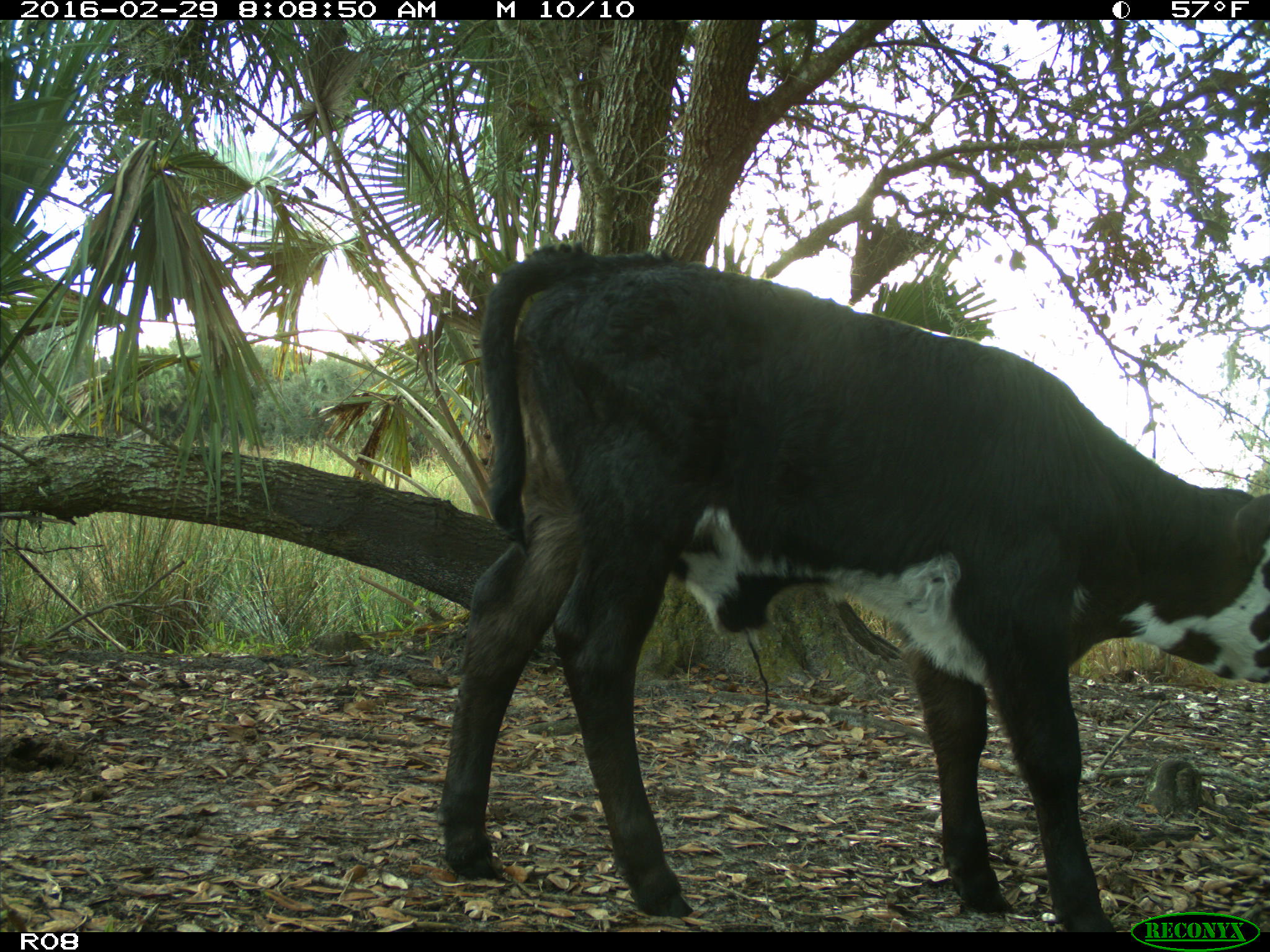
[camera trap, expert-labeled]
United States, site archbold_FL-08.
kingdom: Animalia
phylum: Chordata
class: Mammalia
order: Artiodactyla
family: Bovidae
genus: Bos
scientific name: Bos taurus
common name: domestic cow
Bos taurus (domestic cow).